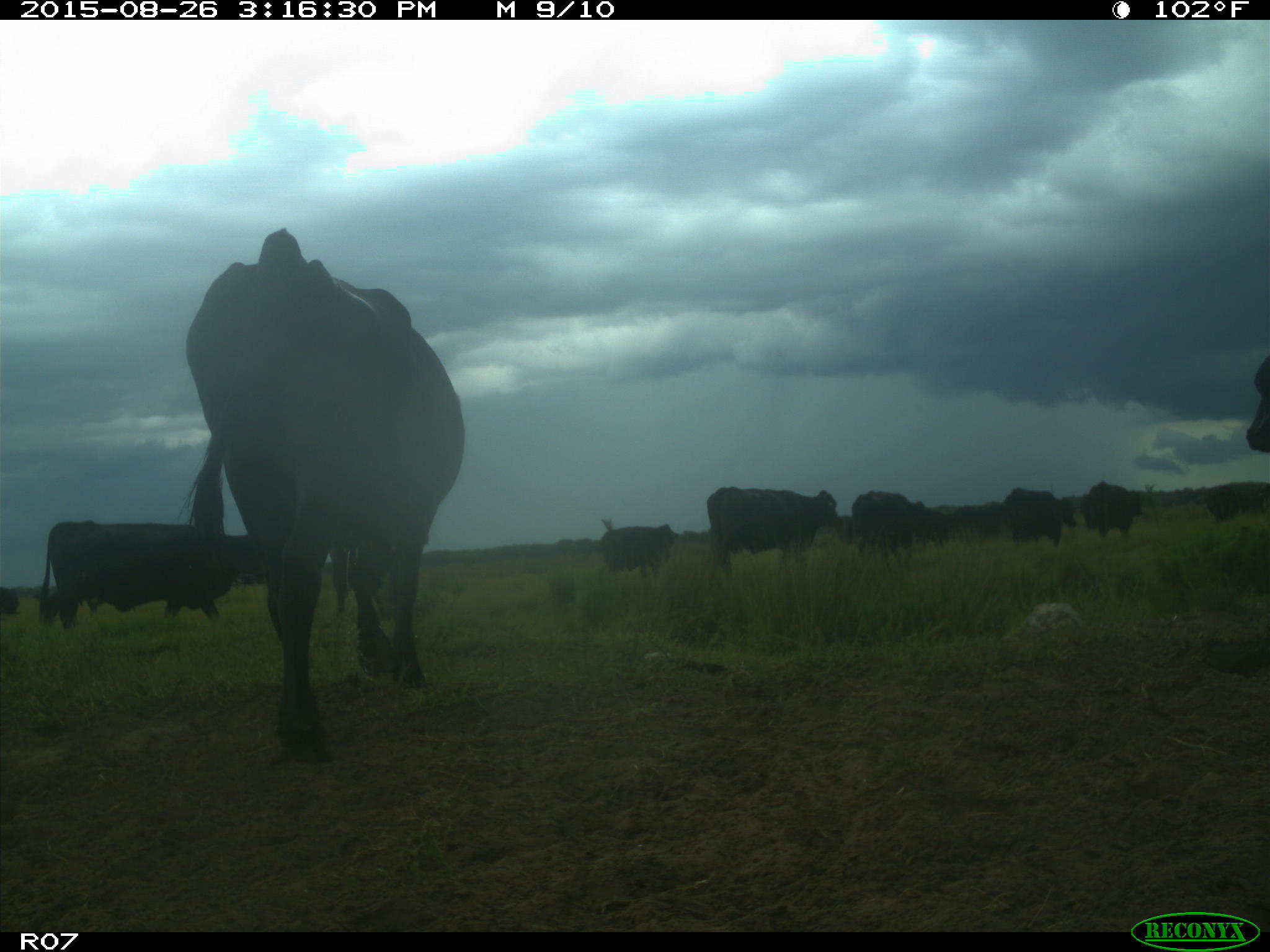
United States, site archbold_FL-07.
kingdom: Animalia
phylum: Chordata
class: Mammalia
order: Artiodactyla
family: Bovidae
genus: Bos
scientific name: Bos taurus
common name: domestic cow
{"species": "Bos taurus (domestic cow)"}